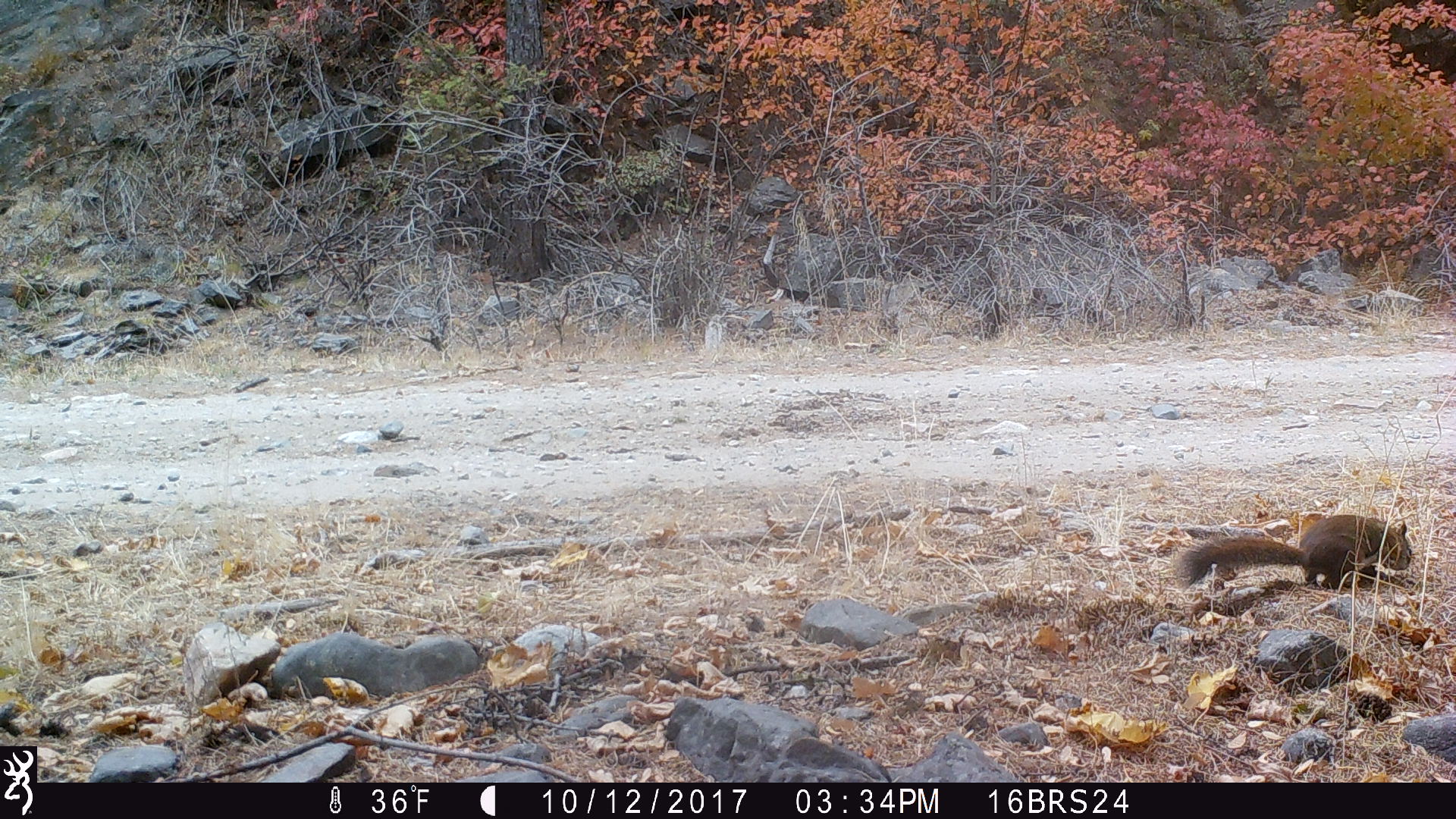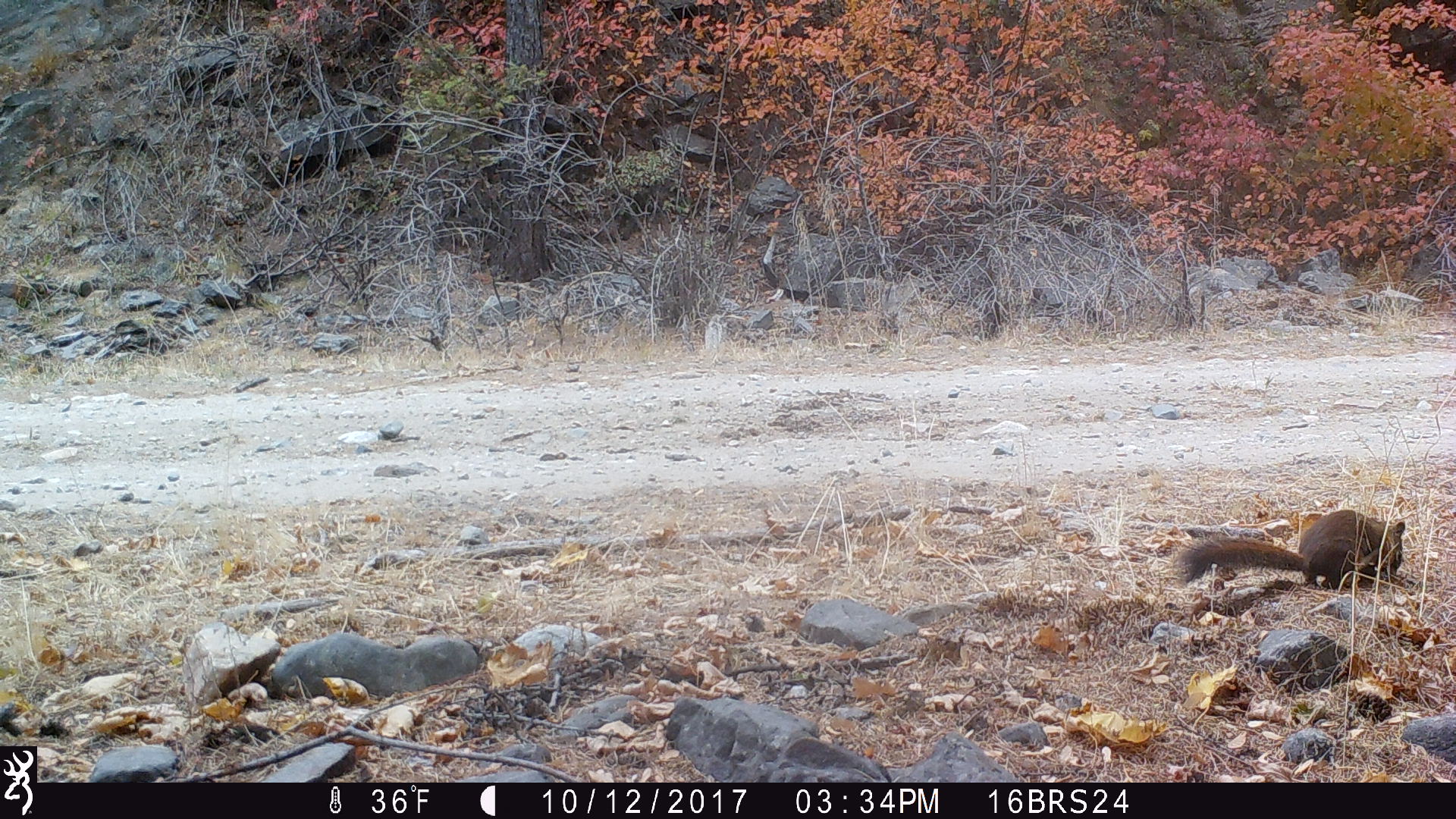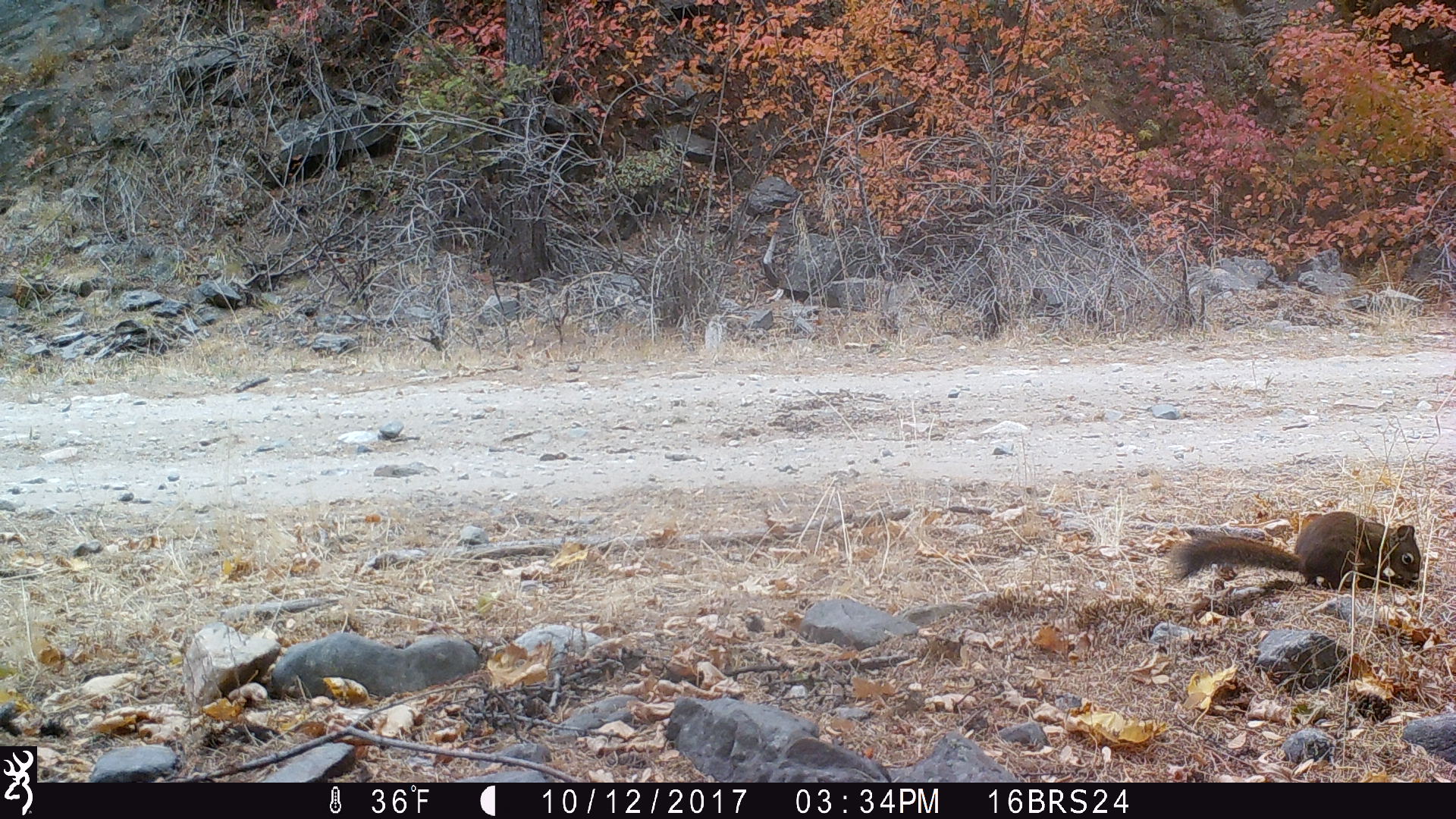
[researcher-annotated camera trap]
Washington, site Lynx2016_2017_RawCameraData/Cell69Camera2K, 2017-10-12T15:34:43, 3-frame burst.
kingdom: Animalia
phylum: Chordata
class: Mammalia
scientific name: Mammalia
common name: small mammal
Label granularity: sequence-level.